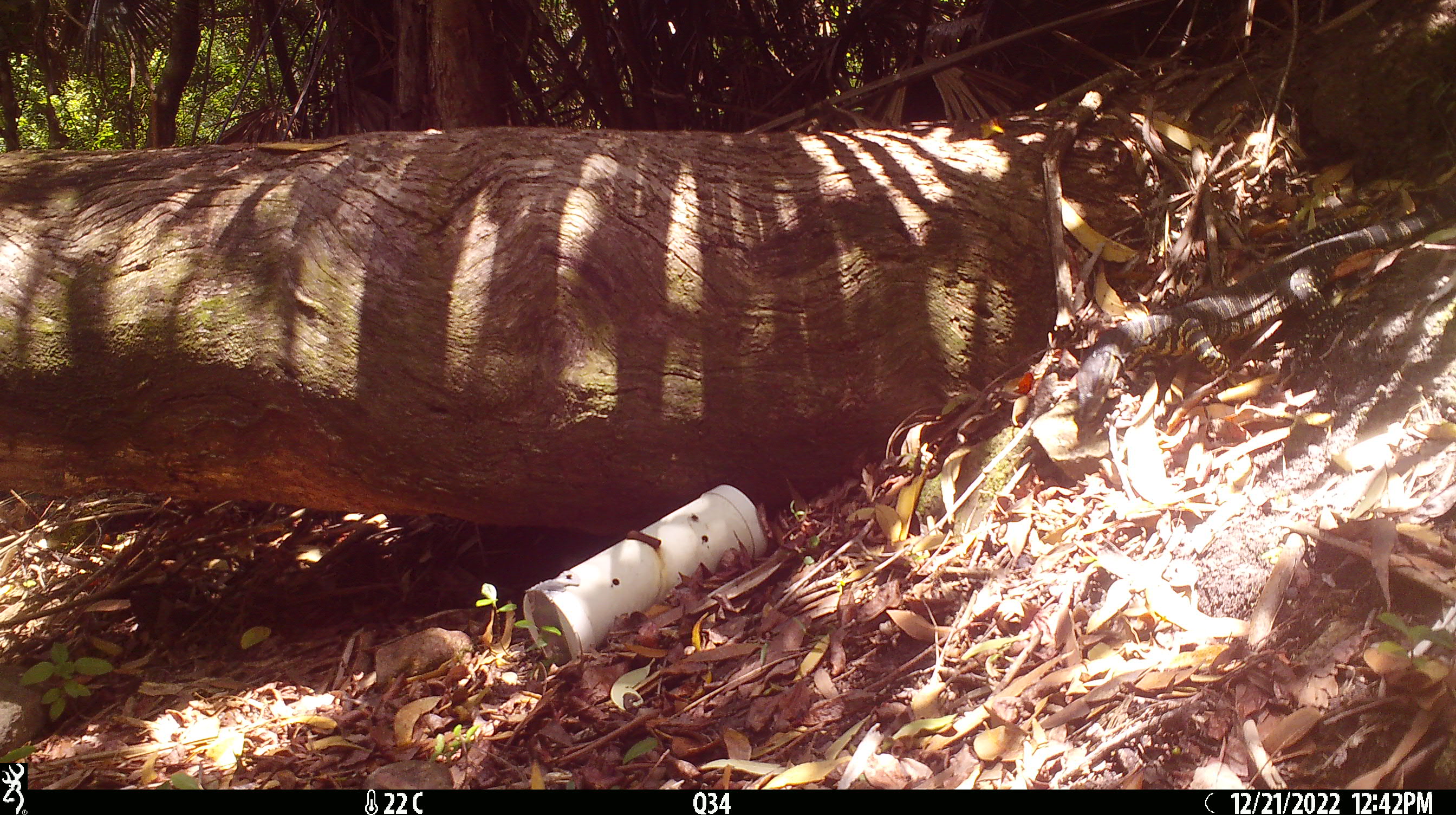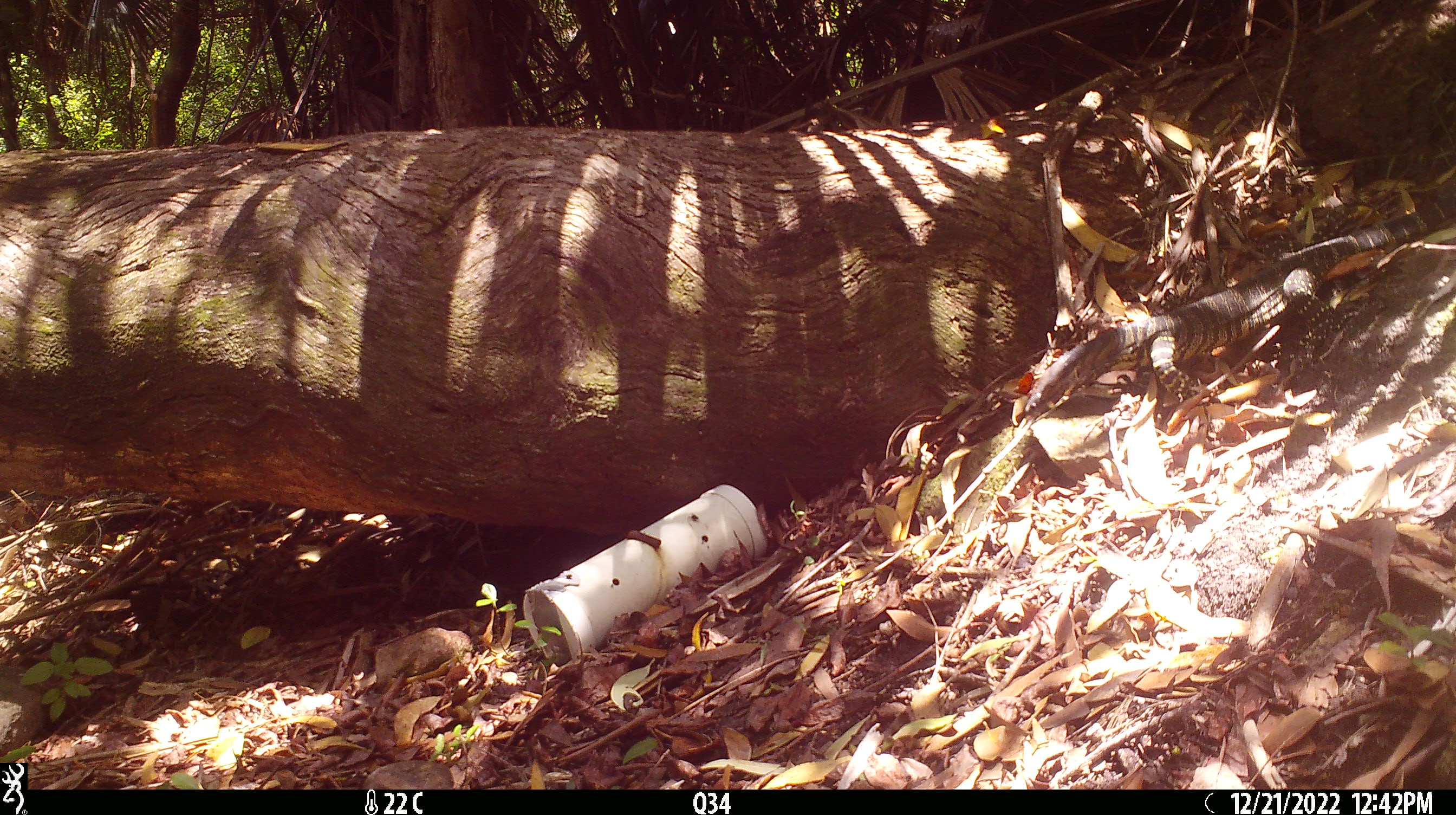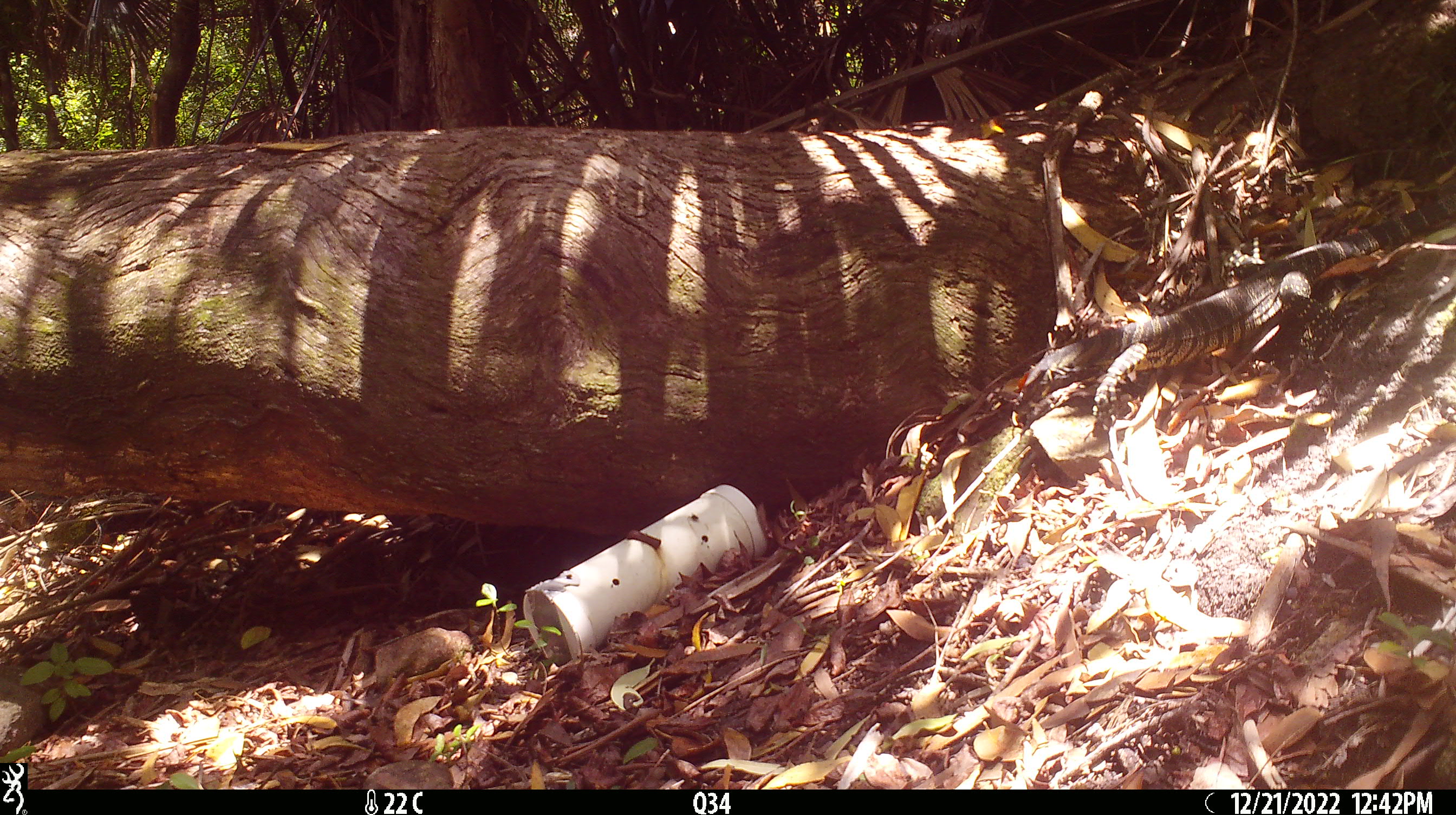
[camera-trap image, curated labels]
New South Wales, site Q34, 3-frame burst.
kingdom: Animalia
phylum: Chordata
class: Reptilia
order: Squamata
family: Varanidae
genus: Varanus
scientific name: Varanus varius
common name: lace monitor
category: goanna